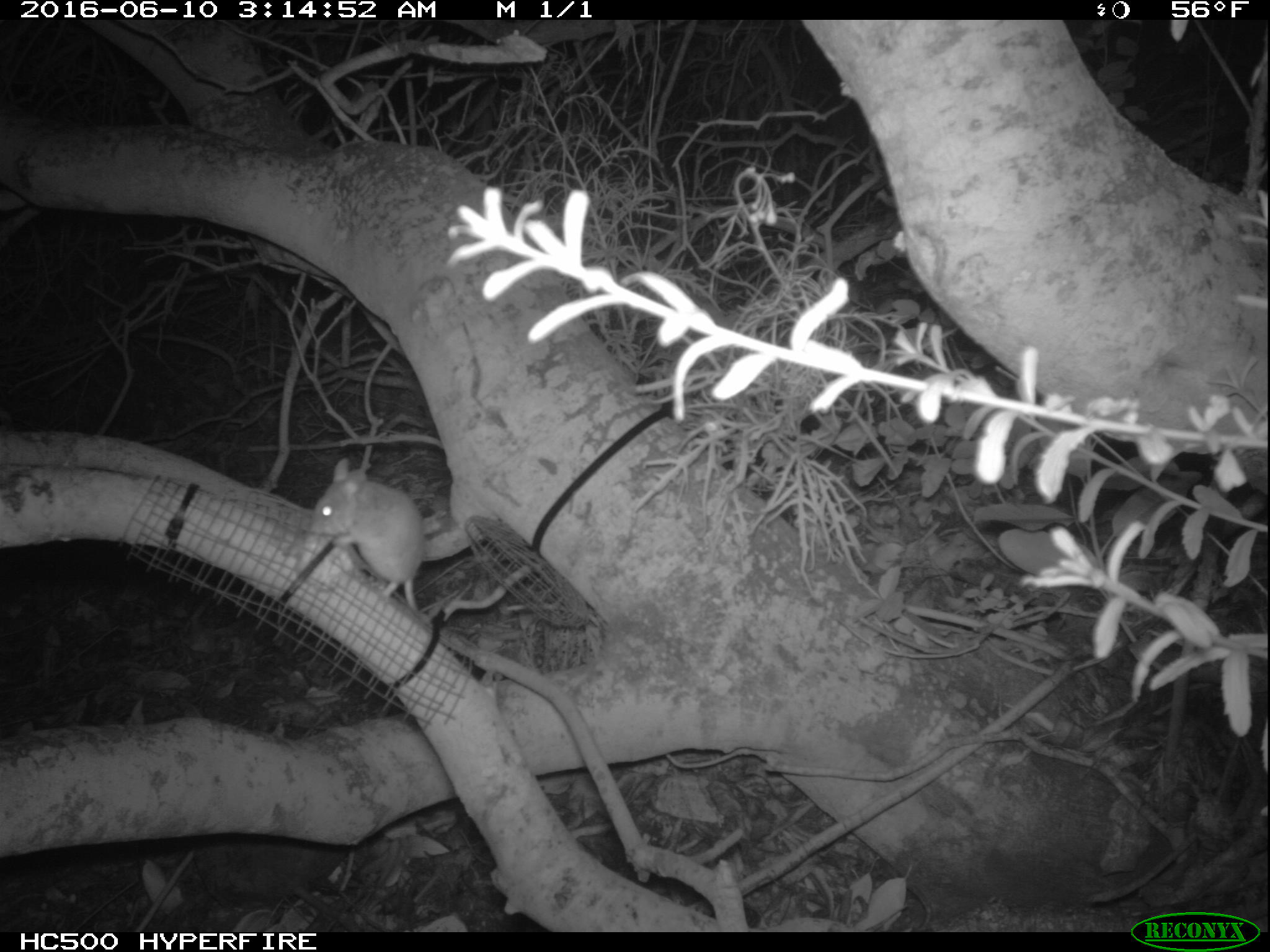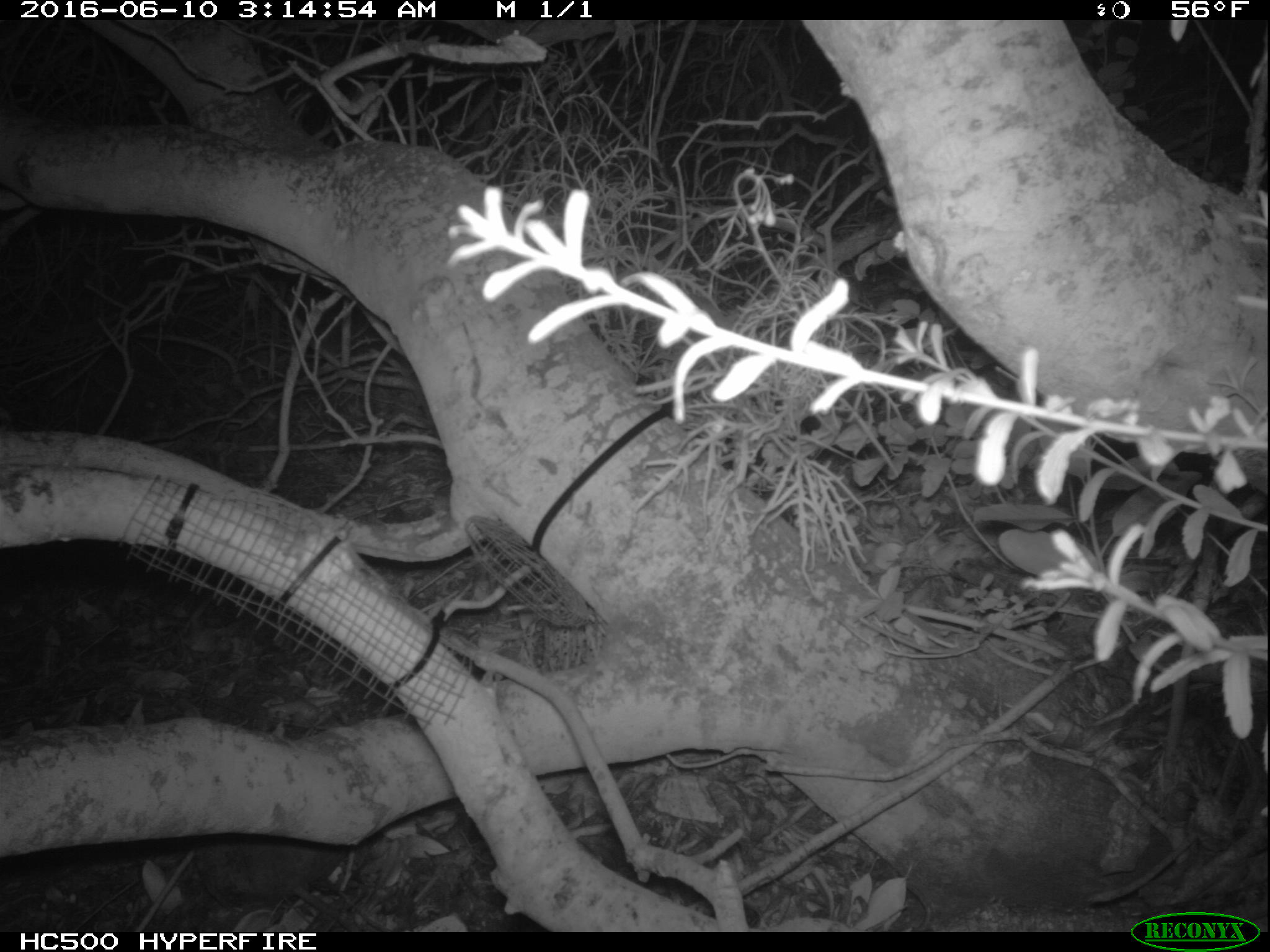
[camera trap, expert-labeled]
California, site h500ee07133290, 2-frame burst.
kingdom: Animalia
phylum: Chordata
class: Mammalia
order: Rodentia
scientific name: Rodentia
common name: rodent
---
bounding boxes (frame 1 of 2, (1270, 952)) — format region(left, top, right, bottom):
rodent: region(311, 458, 425, 610)